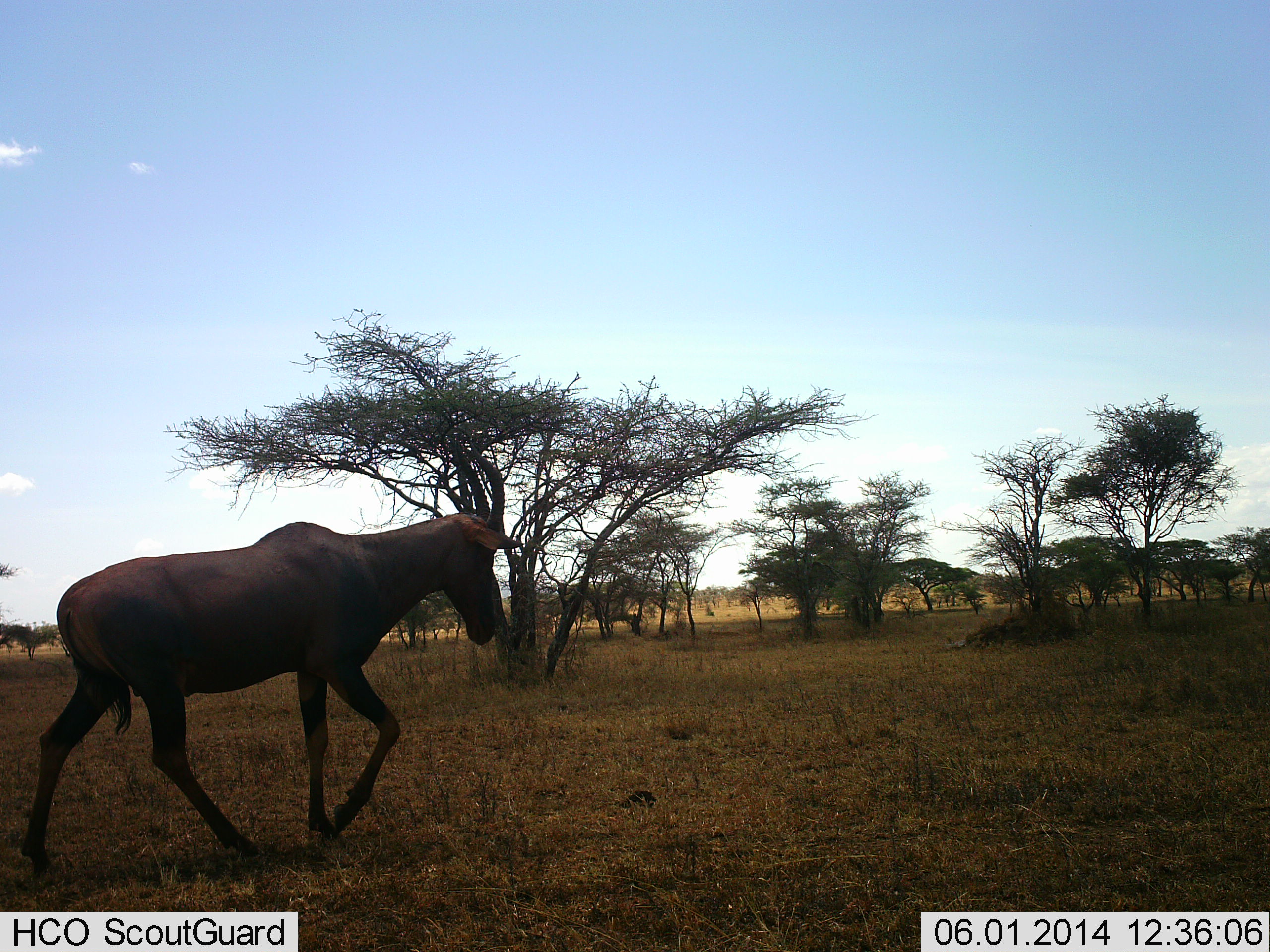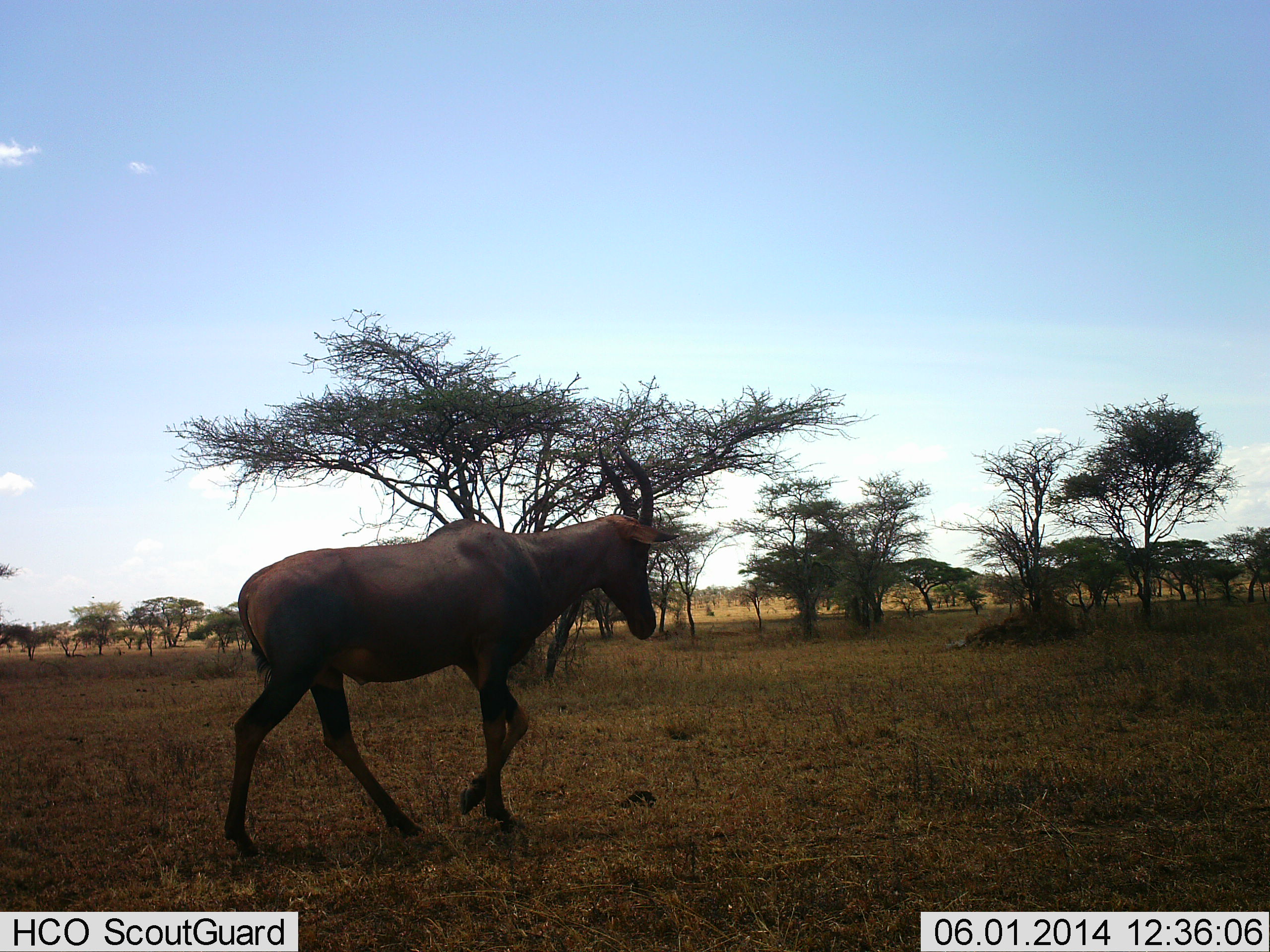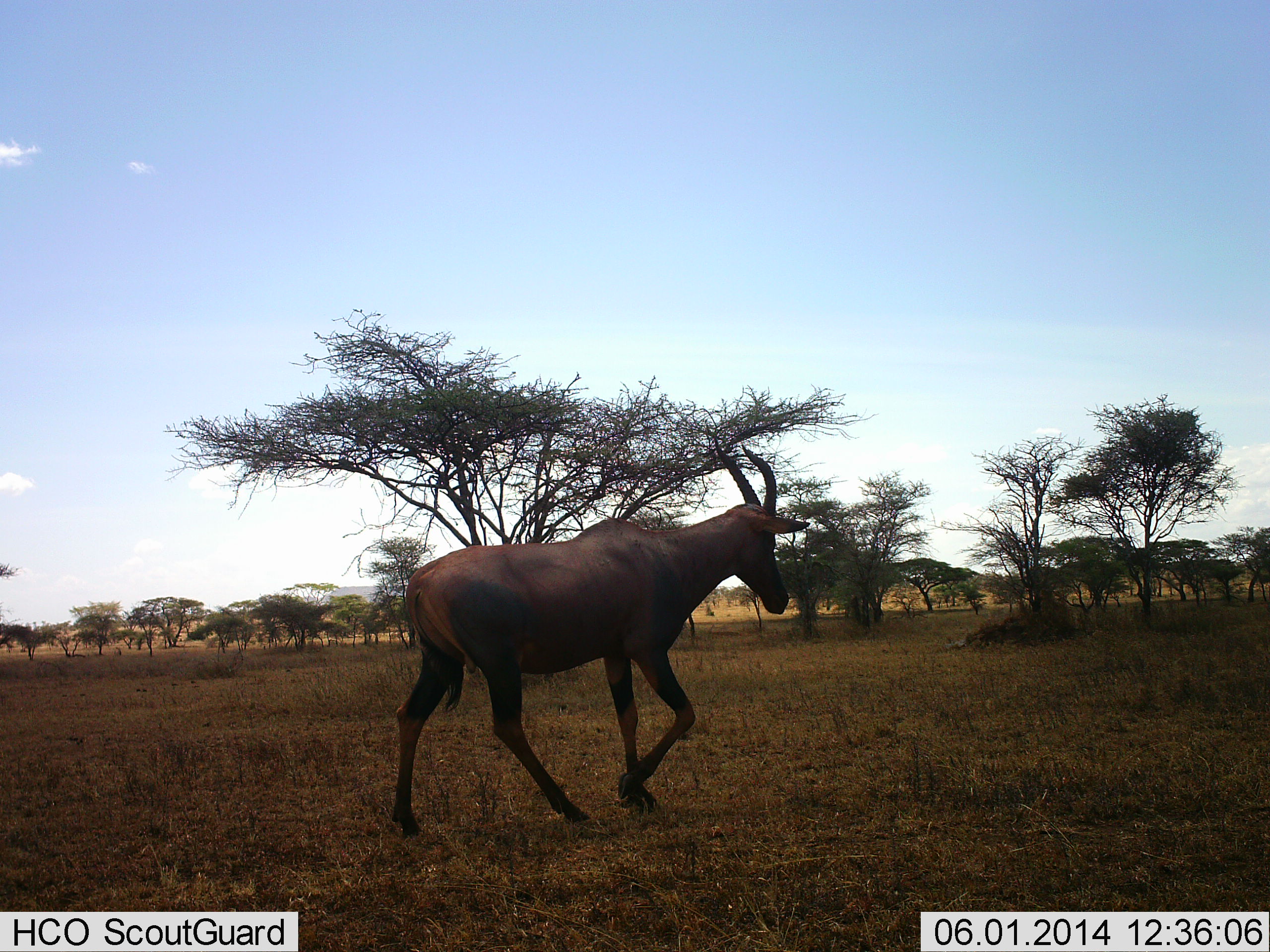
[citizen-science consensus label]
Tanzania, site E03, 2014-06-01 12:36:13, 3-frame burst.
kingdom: Animalia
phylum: Chordata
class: Mammalia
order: Artiodactyla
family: Bovidae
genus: Damaliscus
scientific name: Damaliscus lunatus jimela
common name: topi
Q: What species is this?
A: Topi (Damaliscus lunatus jimela).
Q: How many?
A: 1.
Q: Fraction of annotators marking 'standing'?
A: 0%.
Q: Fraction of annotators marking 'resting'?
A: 10%.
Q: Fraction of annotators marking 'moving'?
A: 100%.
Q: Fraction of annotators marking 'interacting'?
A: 0%.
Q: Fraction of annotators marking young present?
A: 0%.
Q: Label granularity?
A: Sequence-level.